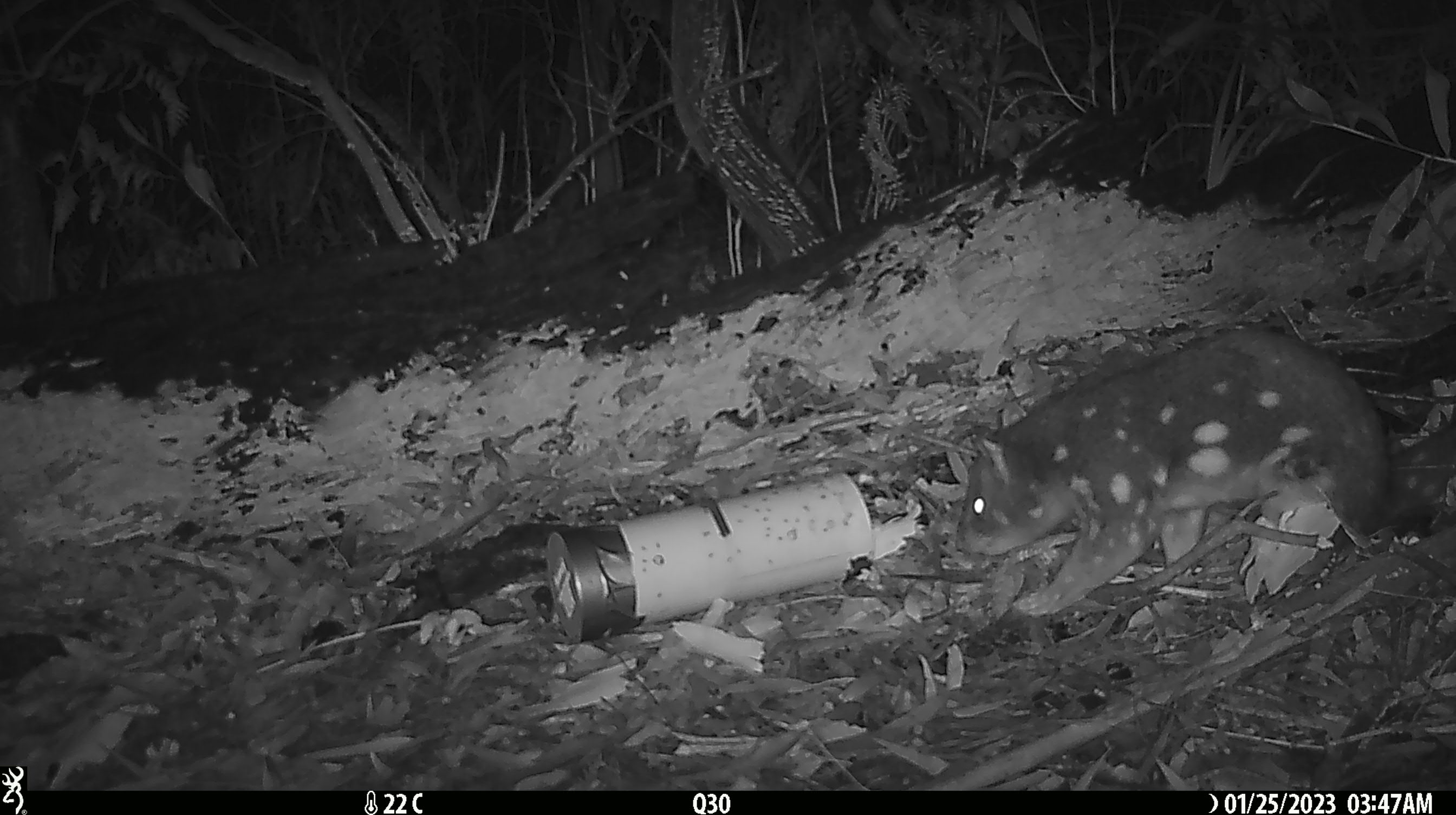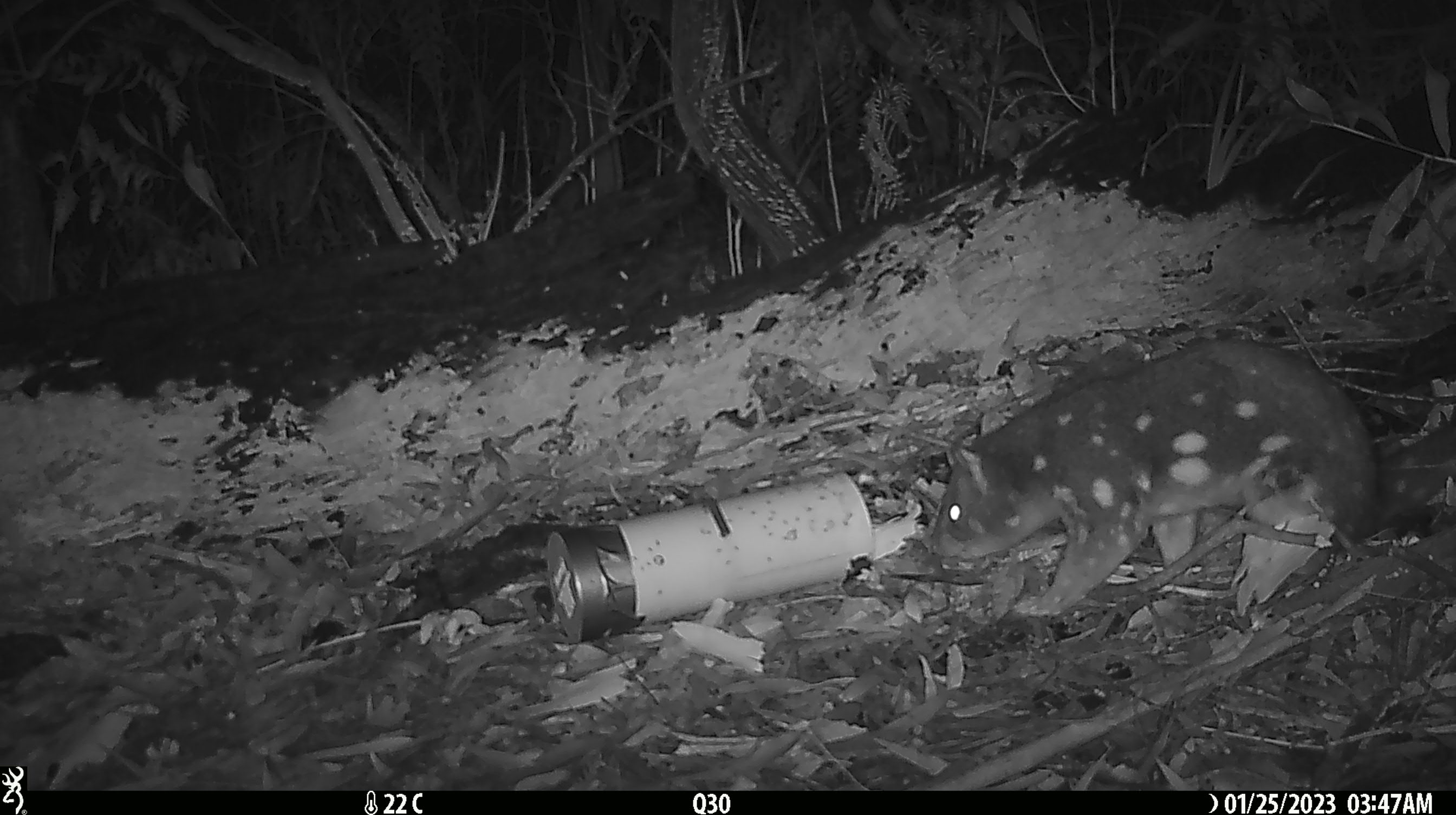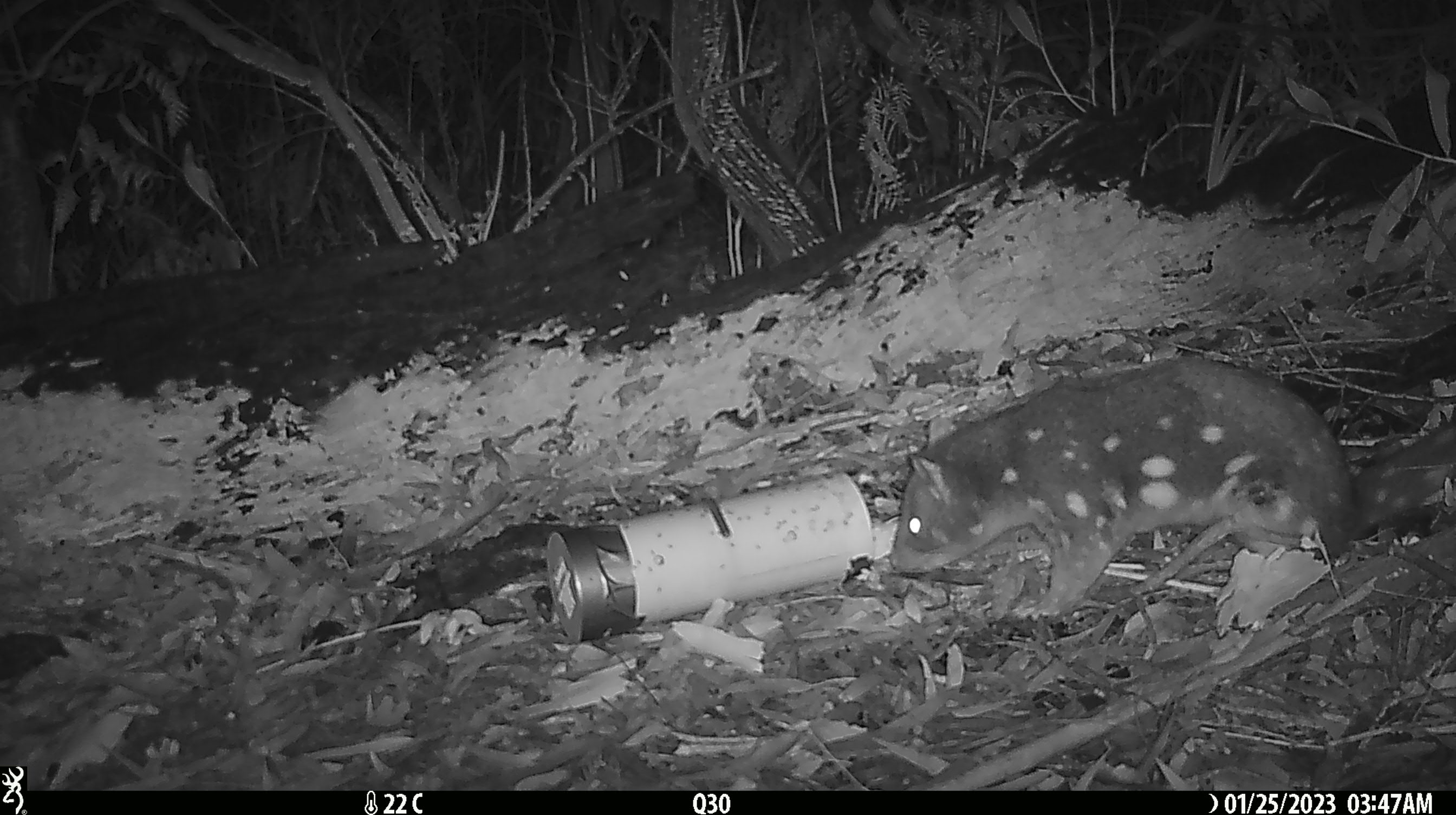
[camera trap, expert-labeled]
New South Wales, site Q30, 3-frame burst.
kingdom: Animalia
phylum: Chordata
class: Mammalia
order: Dasyuromorphia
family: Dasyuridae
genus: Dasyurus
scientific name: Dasyurus maculatus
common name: spotted-tailed quoll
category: quoll